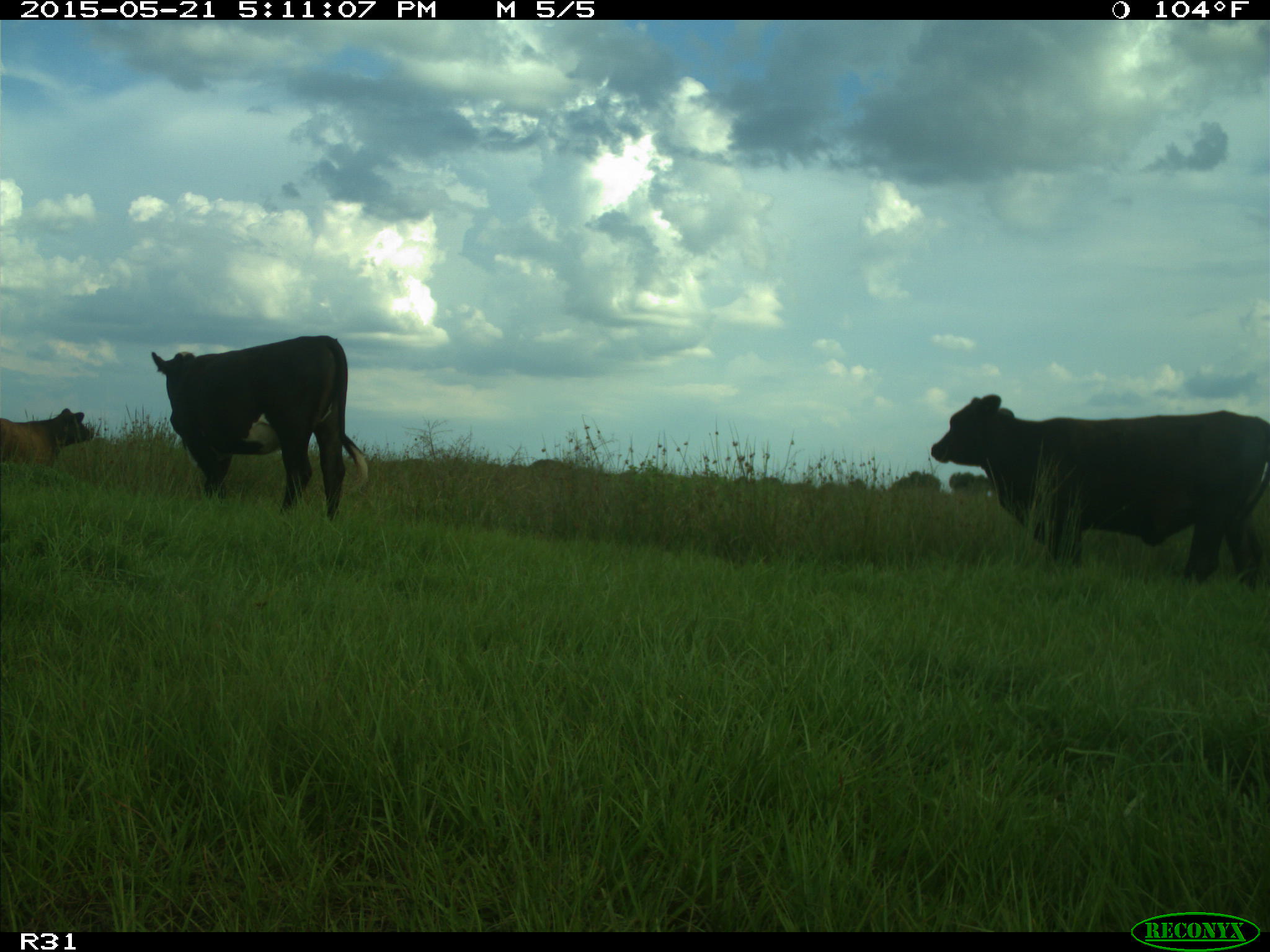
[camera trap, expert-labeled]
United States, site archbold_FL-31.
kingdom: Animalia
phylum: Chordata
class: Mammalia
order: Artiodactyla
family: Bovidae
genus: Bos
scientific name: Bos taurus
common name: domestic cow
Bos taurus (domestic cow).